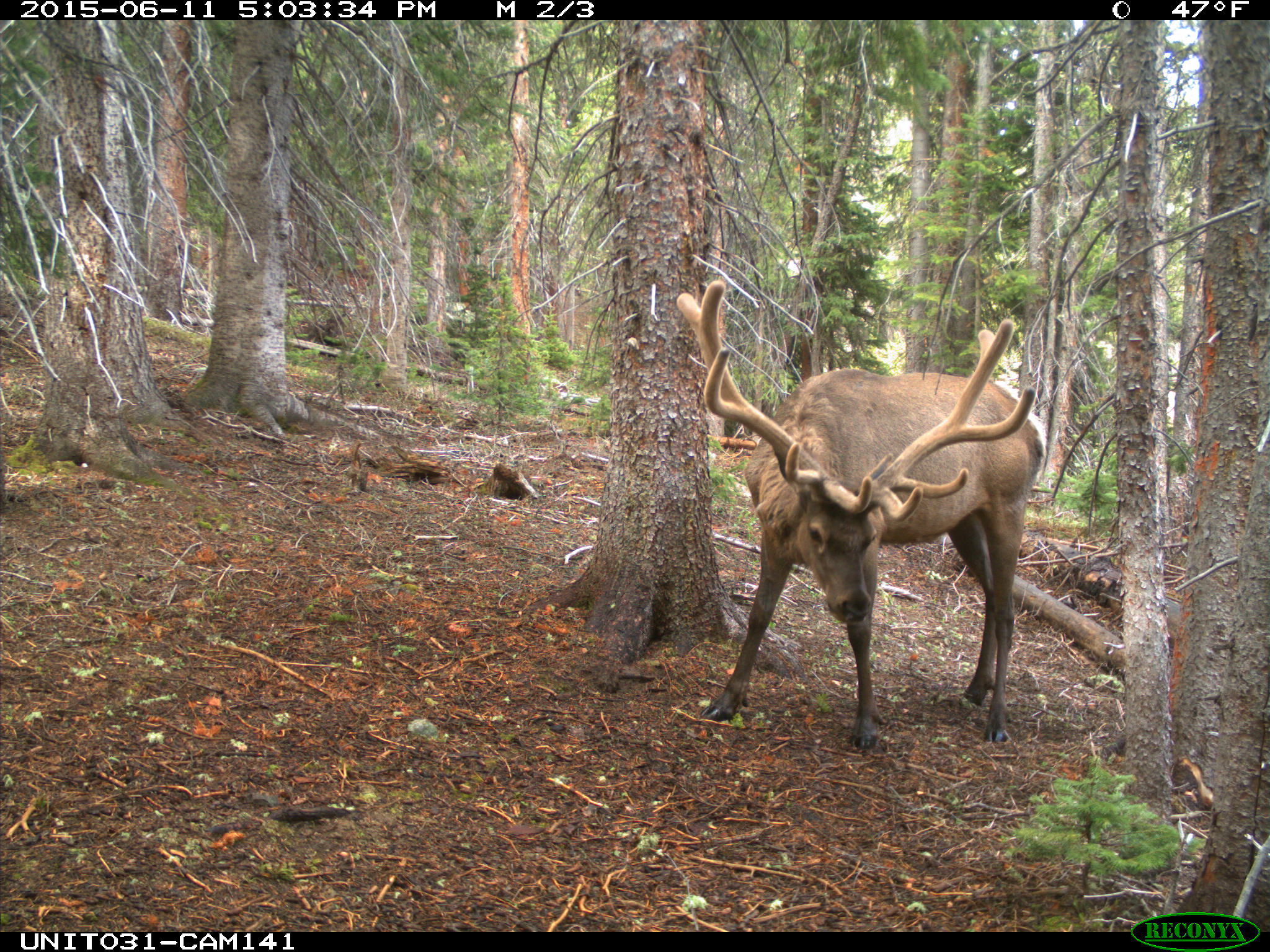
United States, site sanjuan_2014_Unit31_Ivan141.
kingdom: Animalia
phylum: Chordata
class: Mammalia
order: Artiodactyla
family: Cervidae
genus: Cervus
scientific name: Cervus elaphus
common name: red deer